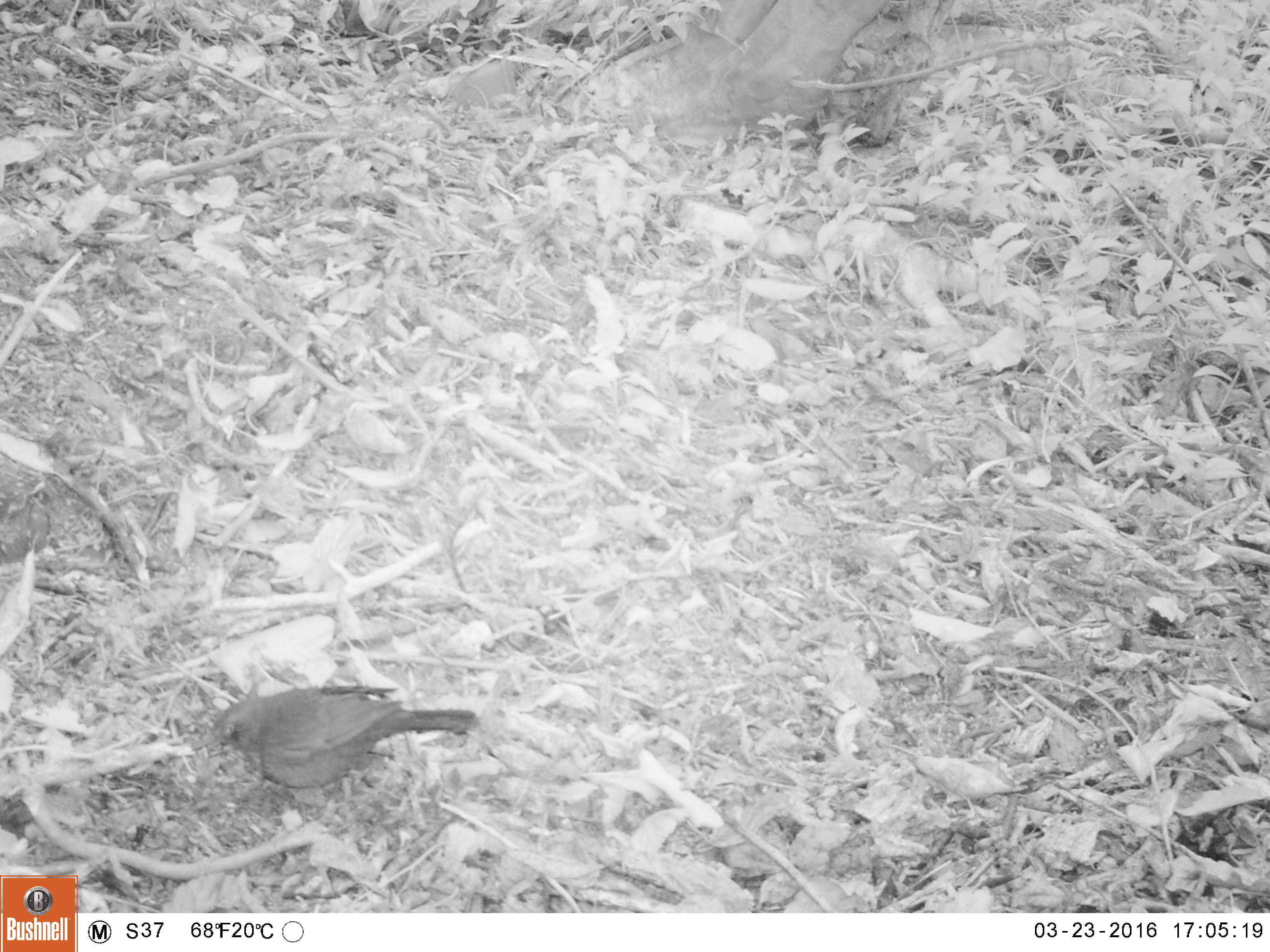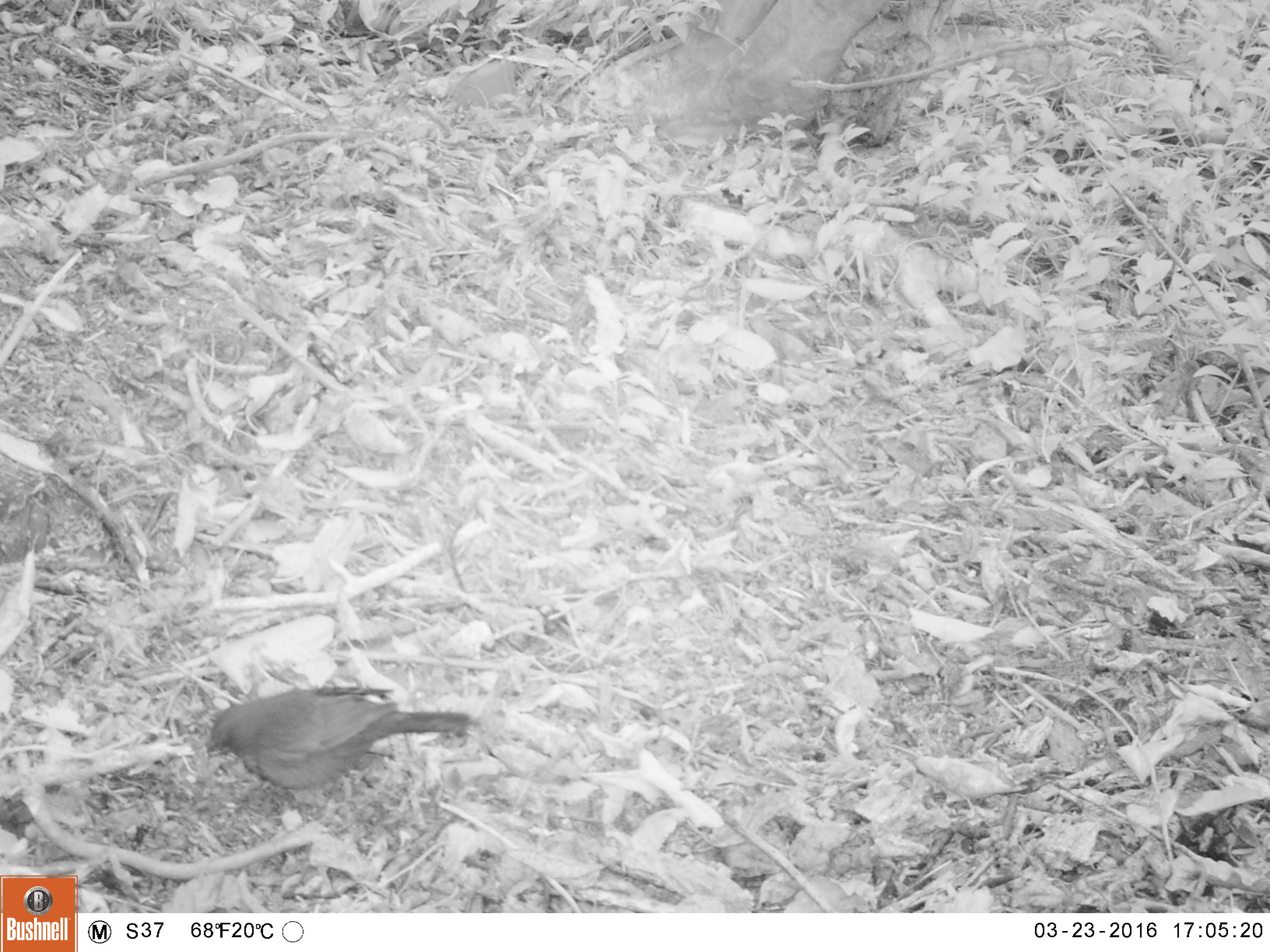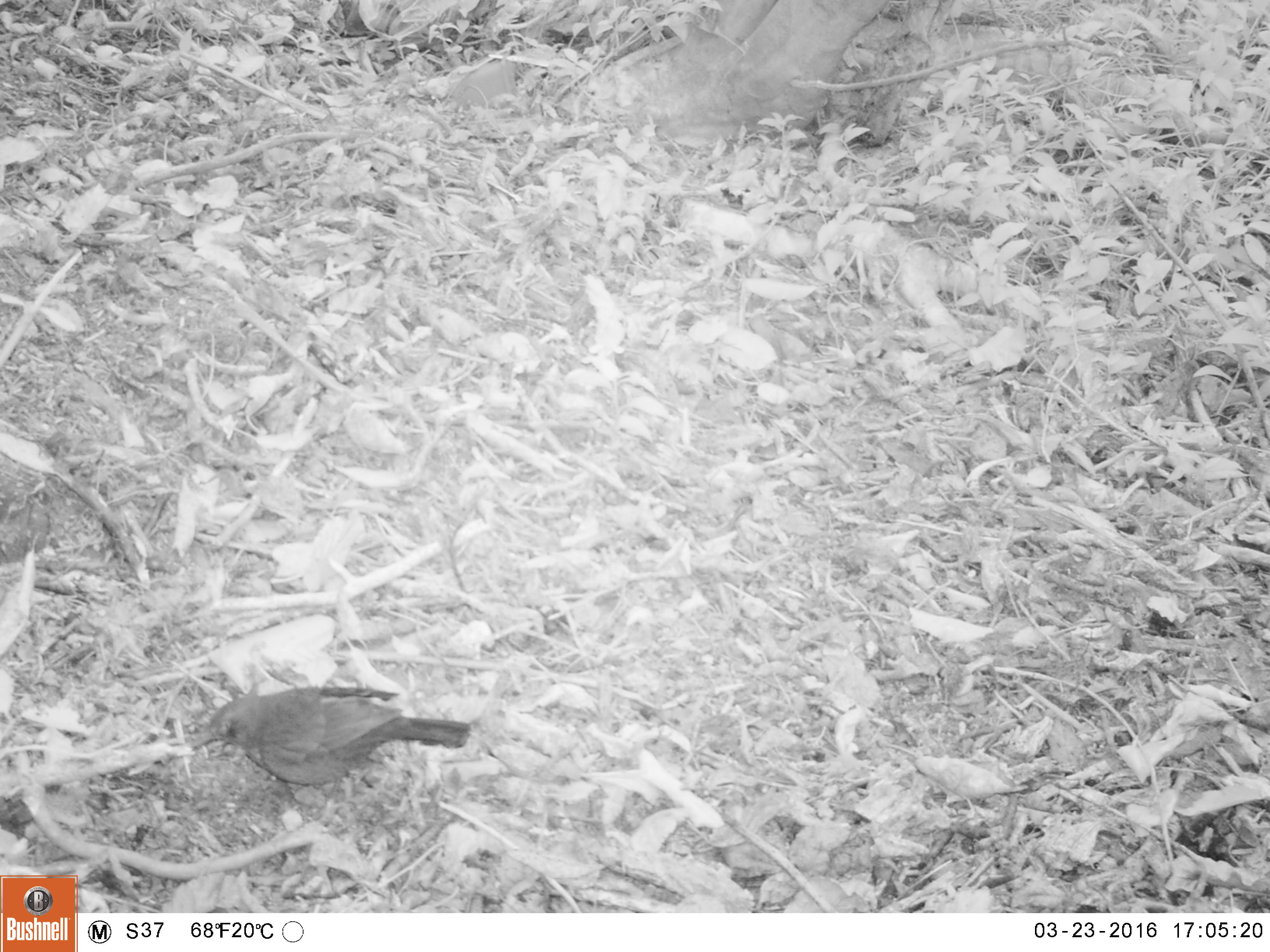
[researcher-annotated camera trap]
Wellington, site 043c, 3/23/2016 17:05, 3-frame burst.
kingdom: Animalia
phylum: Chordata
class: Aves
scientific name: Aves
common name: bird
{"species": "bird (Aves)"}